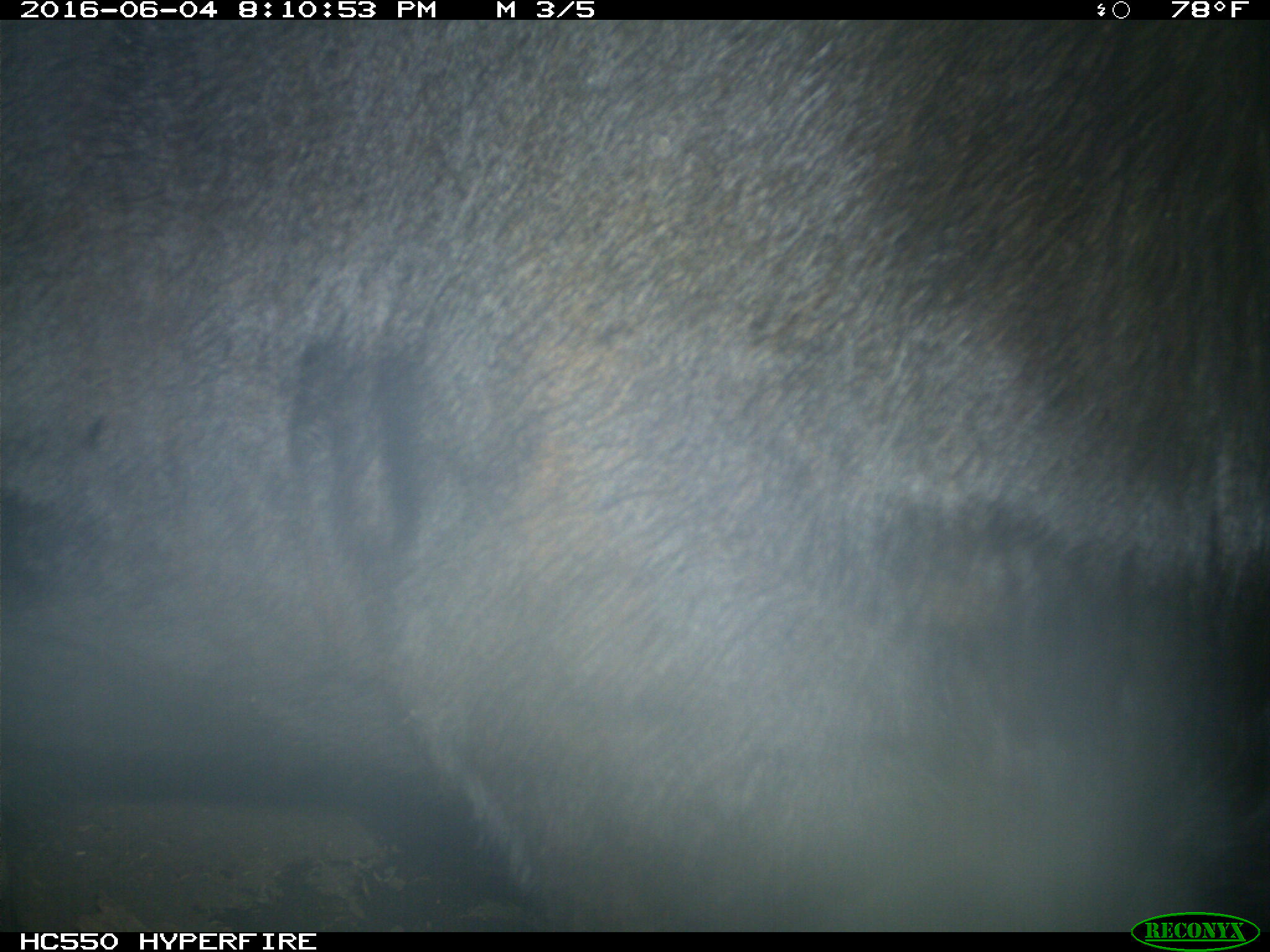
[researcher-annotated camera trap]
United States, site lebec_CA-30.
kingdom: Animalia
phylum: Chordata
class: Mammalia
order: Artiodactyla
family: Bovidae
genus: Bos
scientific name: Bos taurus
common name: domestic cow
Bos taurus (domestic cow).